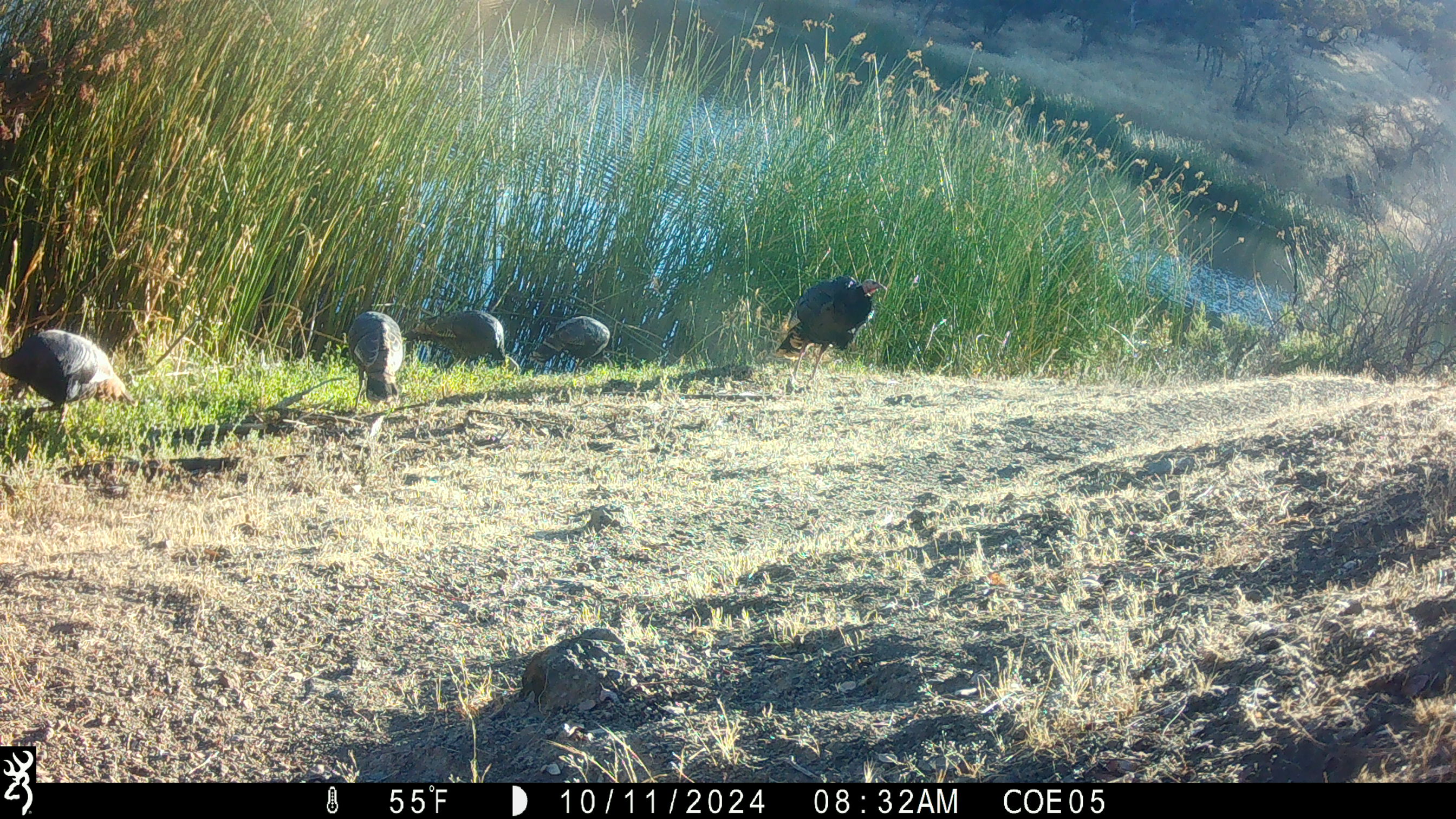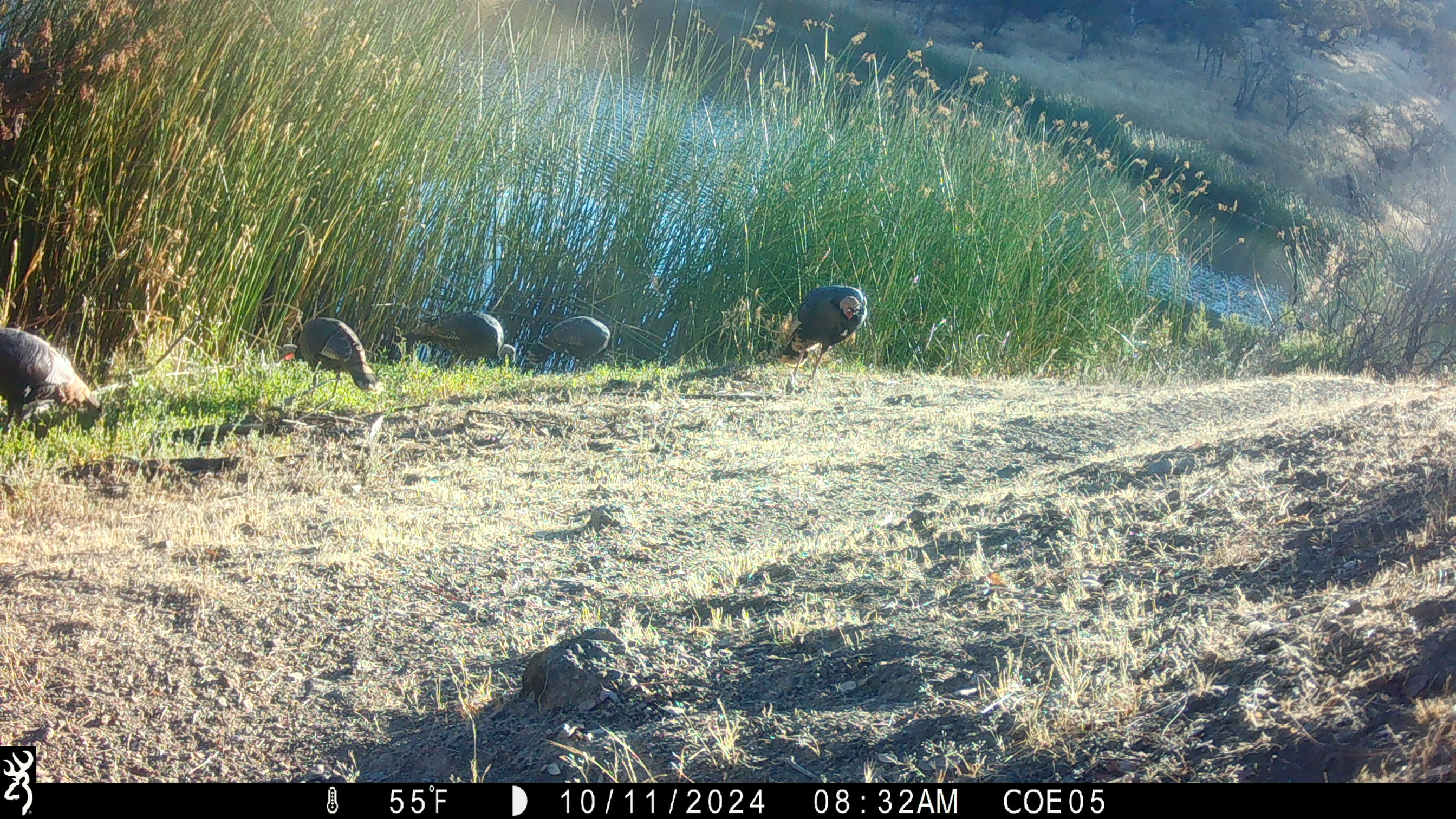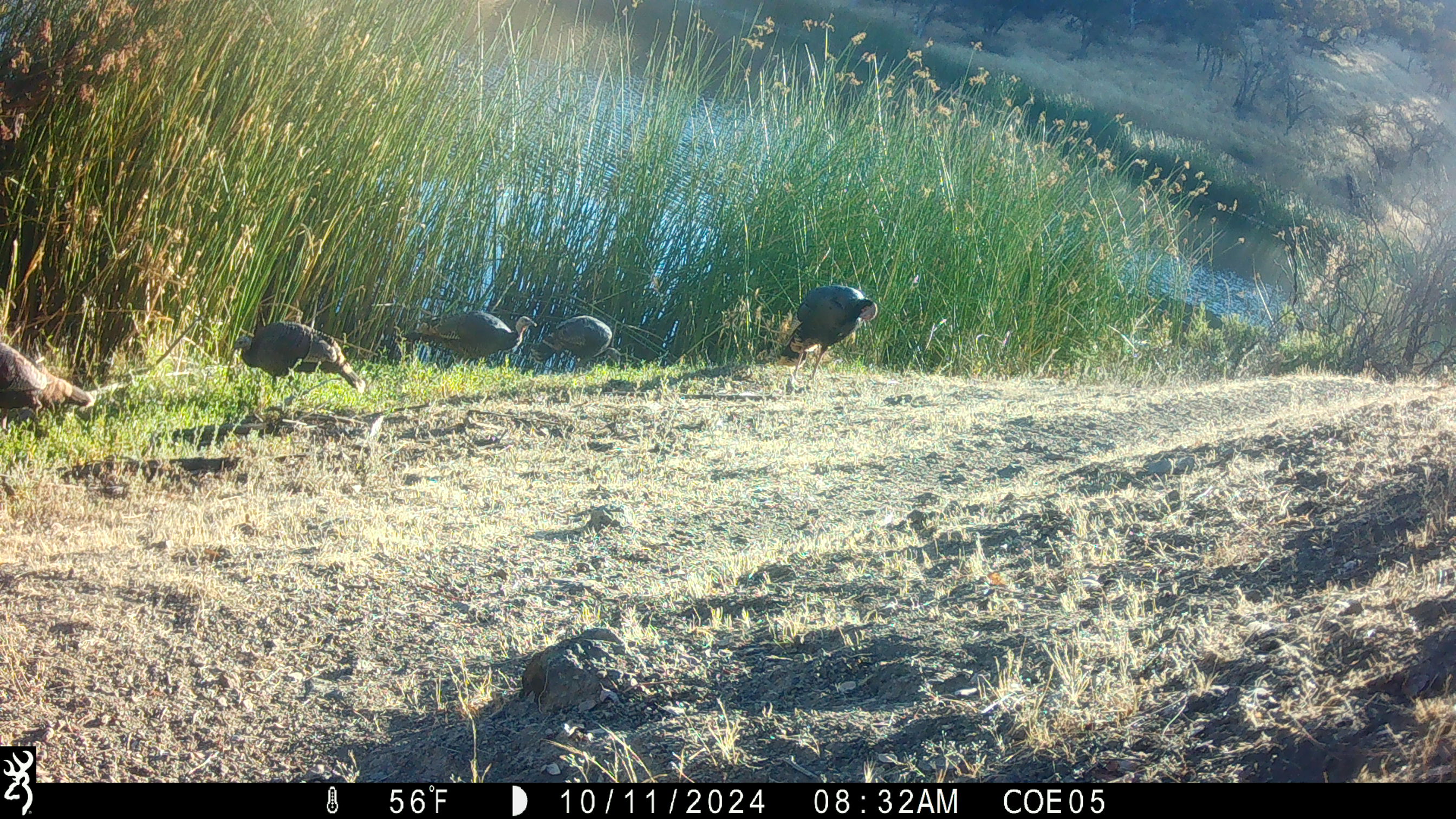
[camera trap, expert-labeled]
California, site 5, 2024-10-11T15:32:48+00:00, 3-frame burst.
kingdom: Animalia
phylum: Chordata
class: Aves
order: Galliformes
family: Phasianidae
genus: Meleagris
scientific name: Meleagris gallopavo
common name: turkey